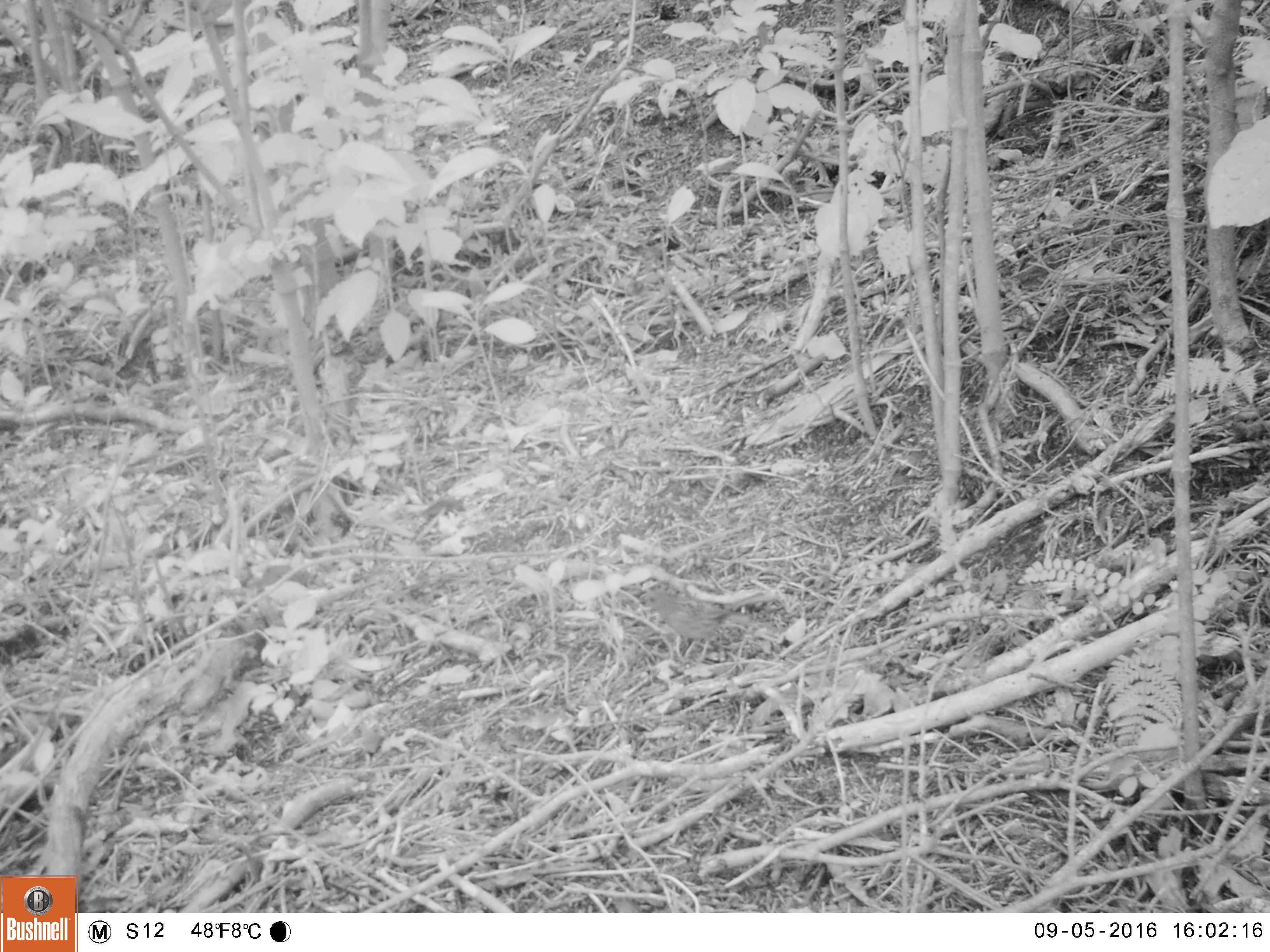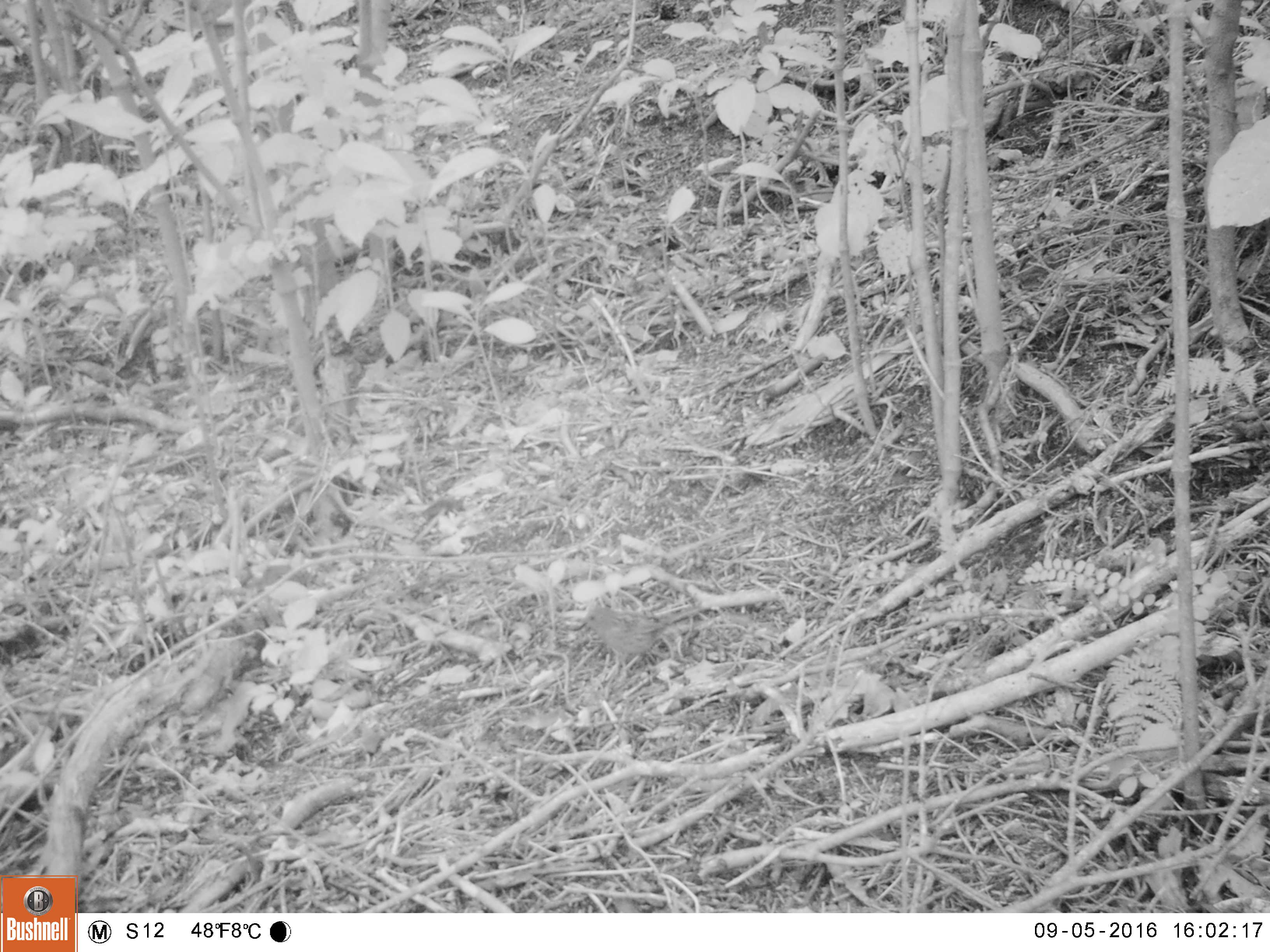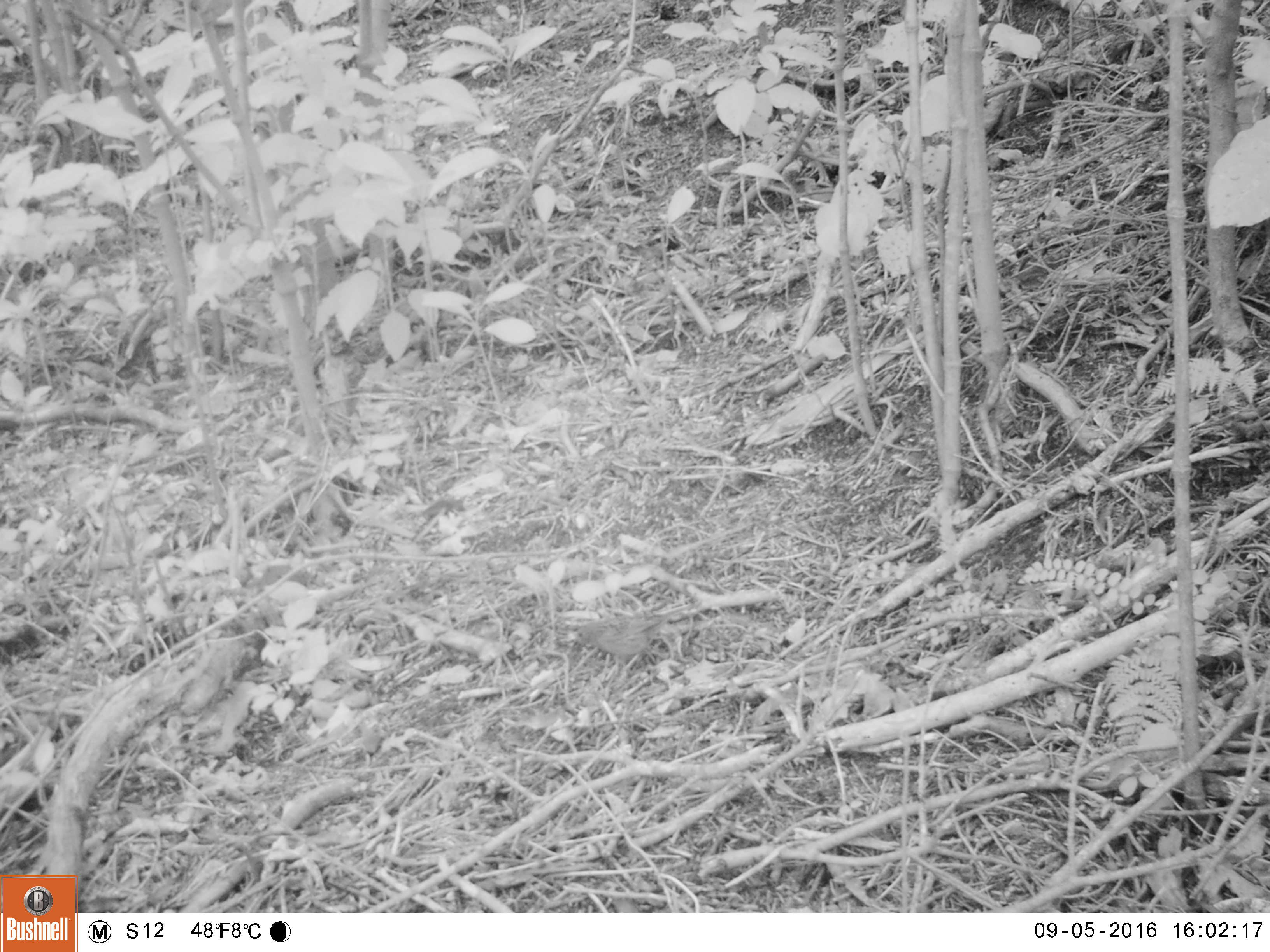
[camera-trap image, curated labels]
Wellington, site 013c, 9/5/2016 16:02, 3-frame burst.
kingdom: Animalia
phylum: Chordata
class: Aves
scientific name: Aves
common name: bird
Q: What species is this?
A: Bird (Aves).